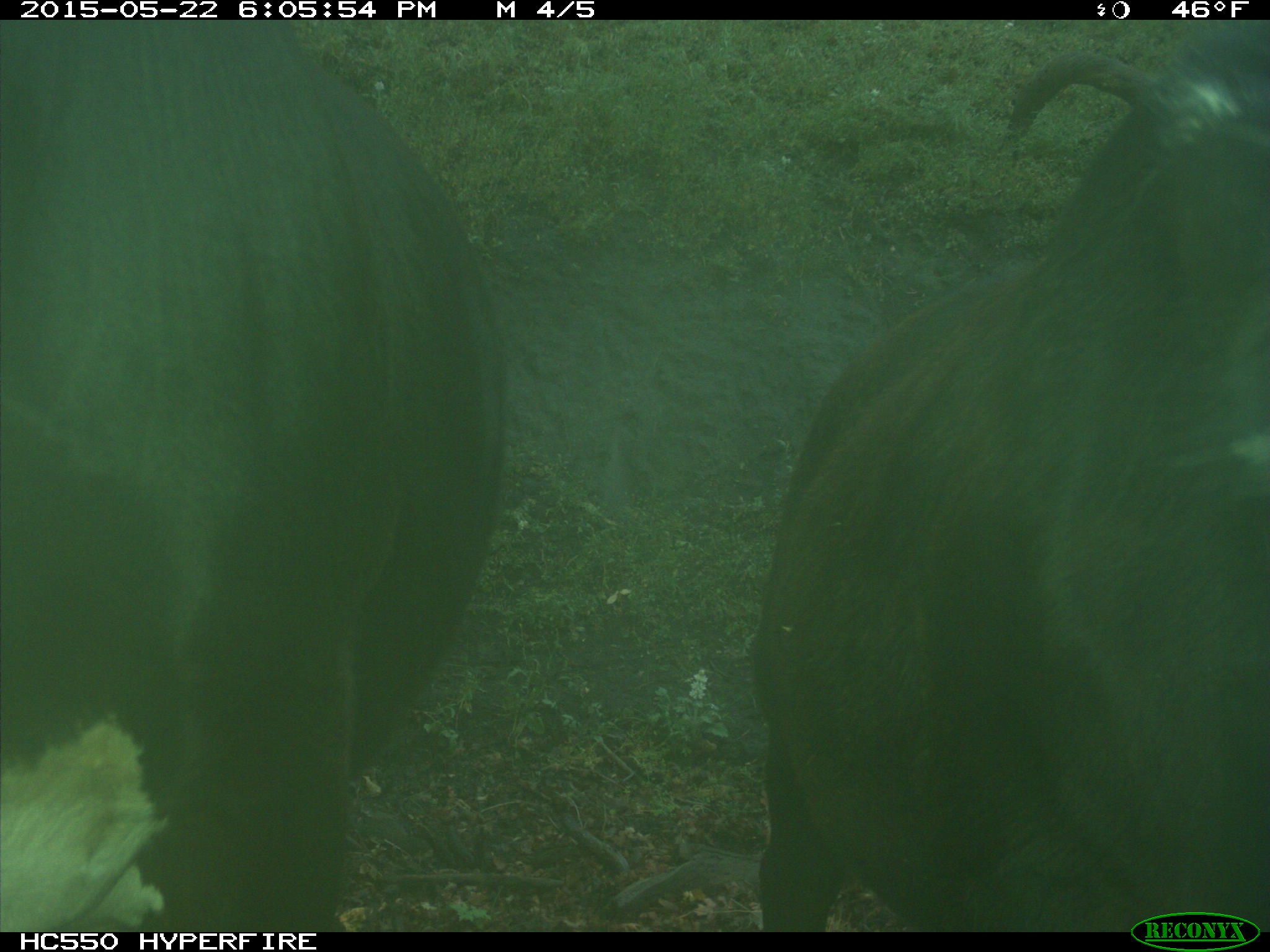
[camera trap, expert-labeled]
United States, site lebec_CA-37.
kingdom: Animalia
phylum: Chordata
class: Mammalia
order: Artiodactyla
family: Bovidae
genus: Bos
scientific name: Bos taurus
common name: domestic cow